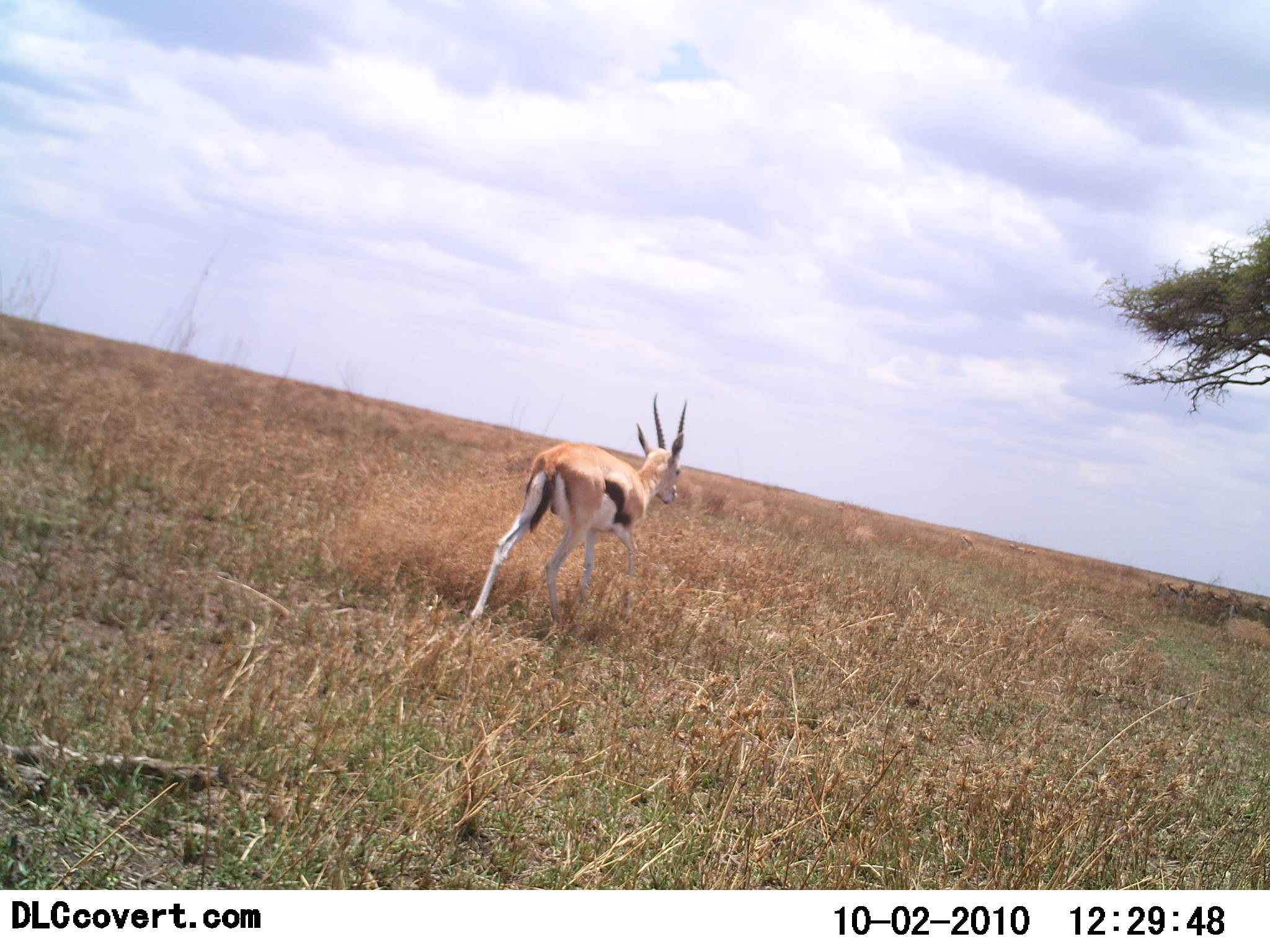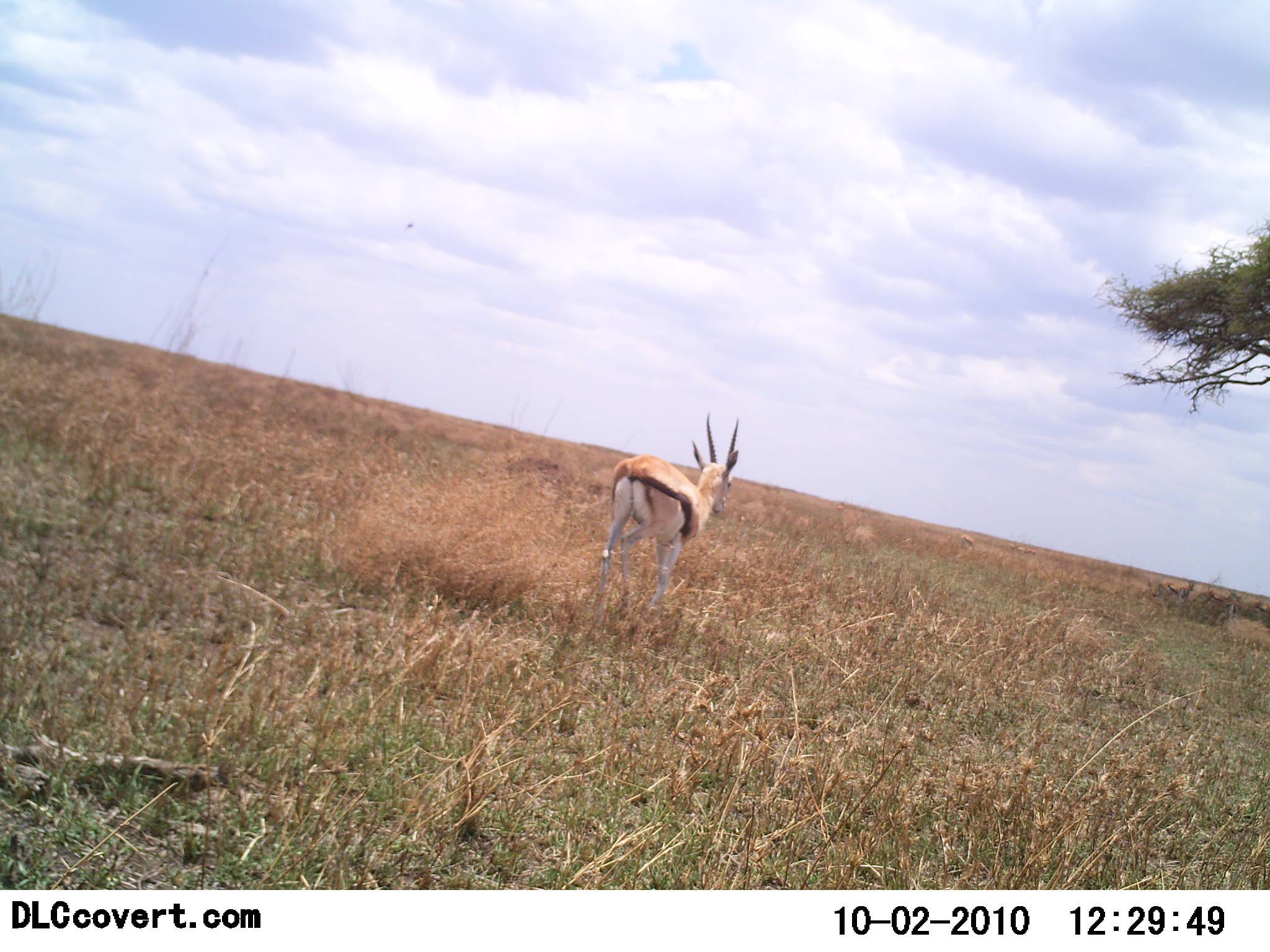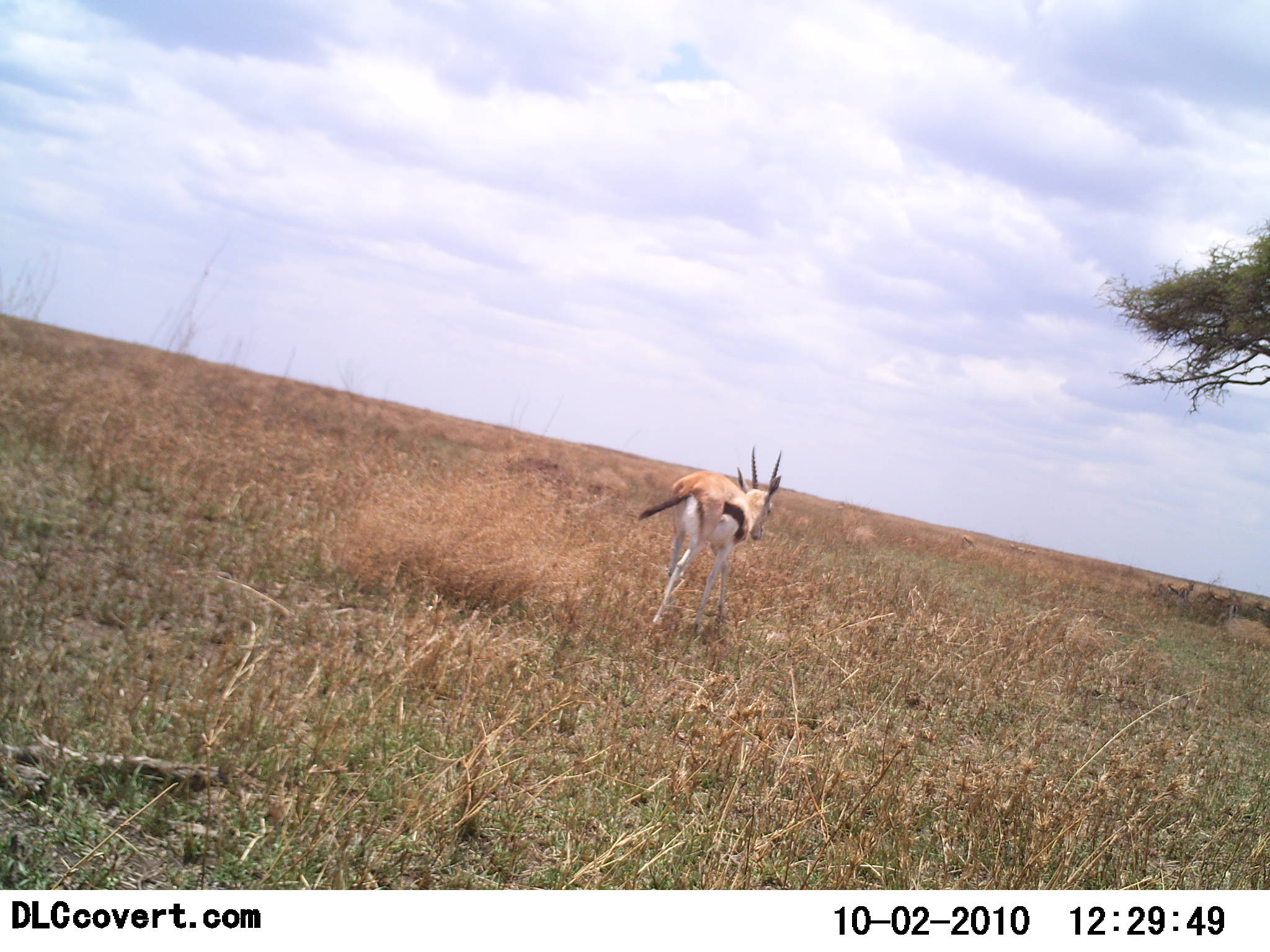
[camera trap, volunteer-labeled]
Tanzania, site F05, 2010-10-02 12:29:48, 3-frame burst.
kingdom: Animalia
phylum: Chordata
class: Mammalia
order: Artiodactyla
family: Bovidae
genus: Eudorcas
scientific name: Eudorcas thomsonii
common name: thomson's gazelle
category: gazellethomsons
Gazellethomsons (thomson's gazelle) (Eudorcas thomsonii), count 1. Behavior (volunteer vote fractions): standing 18%, resting 0%, moving 94%, interacting 0%. Young present (vote fraction): 0%. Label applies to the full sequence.